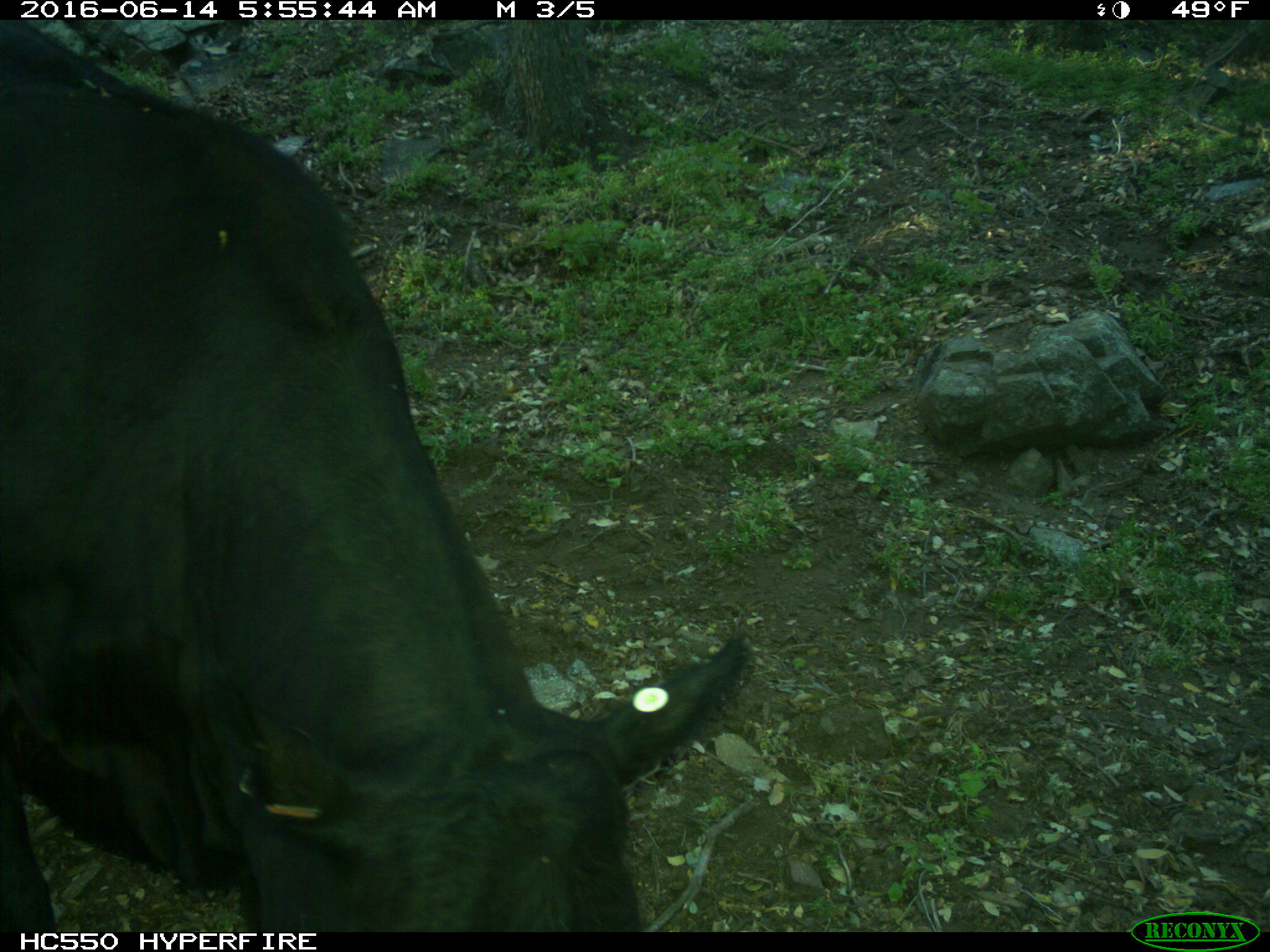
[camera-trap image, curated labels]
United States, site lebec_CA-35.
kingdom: Animalia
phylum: Chordata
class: Mammalia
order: Artiodactyla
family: Bovidae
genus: Bos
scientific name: Bos taurus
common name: domestic cow